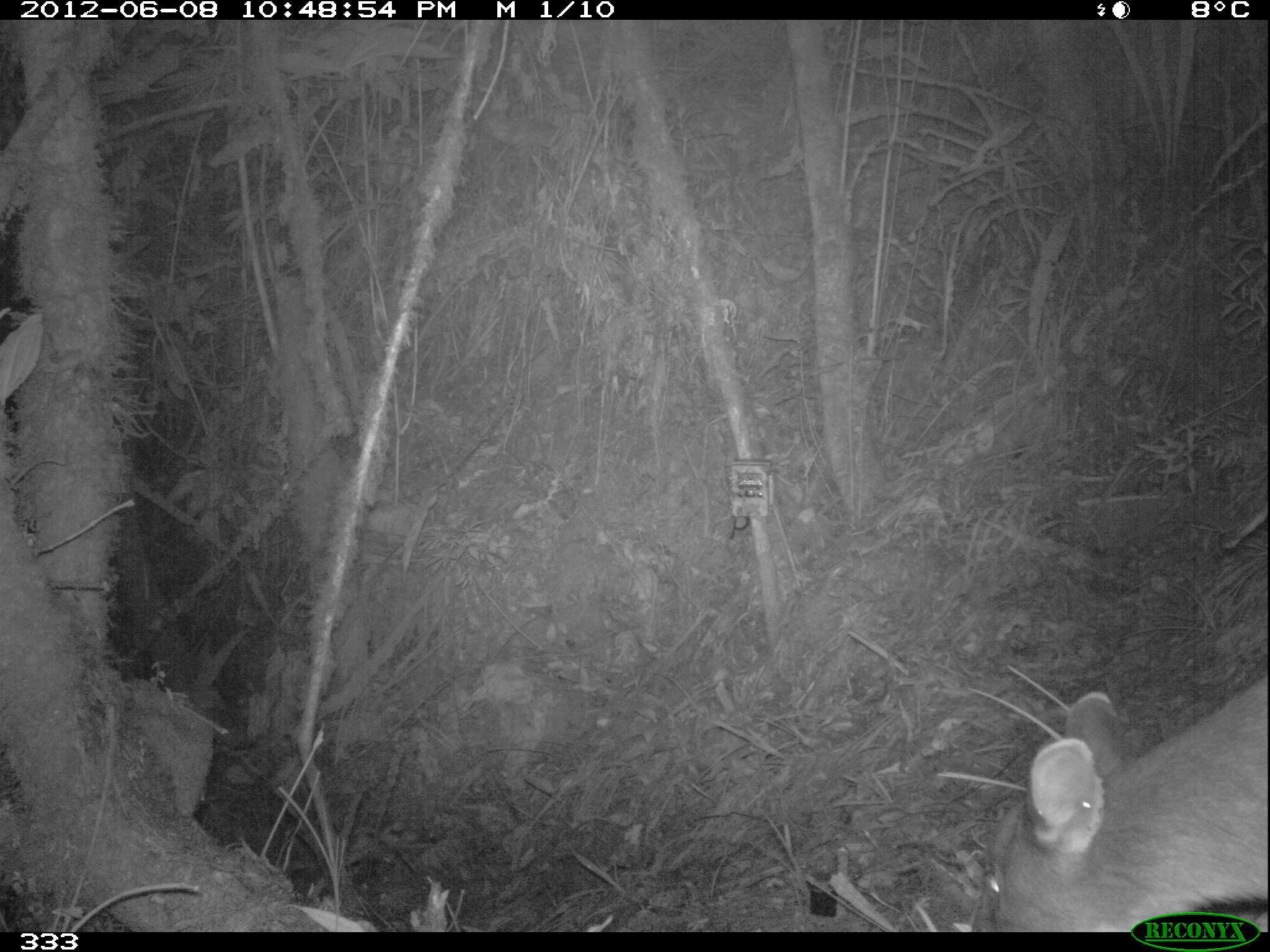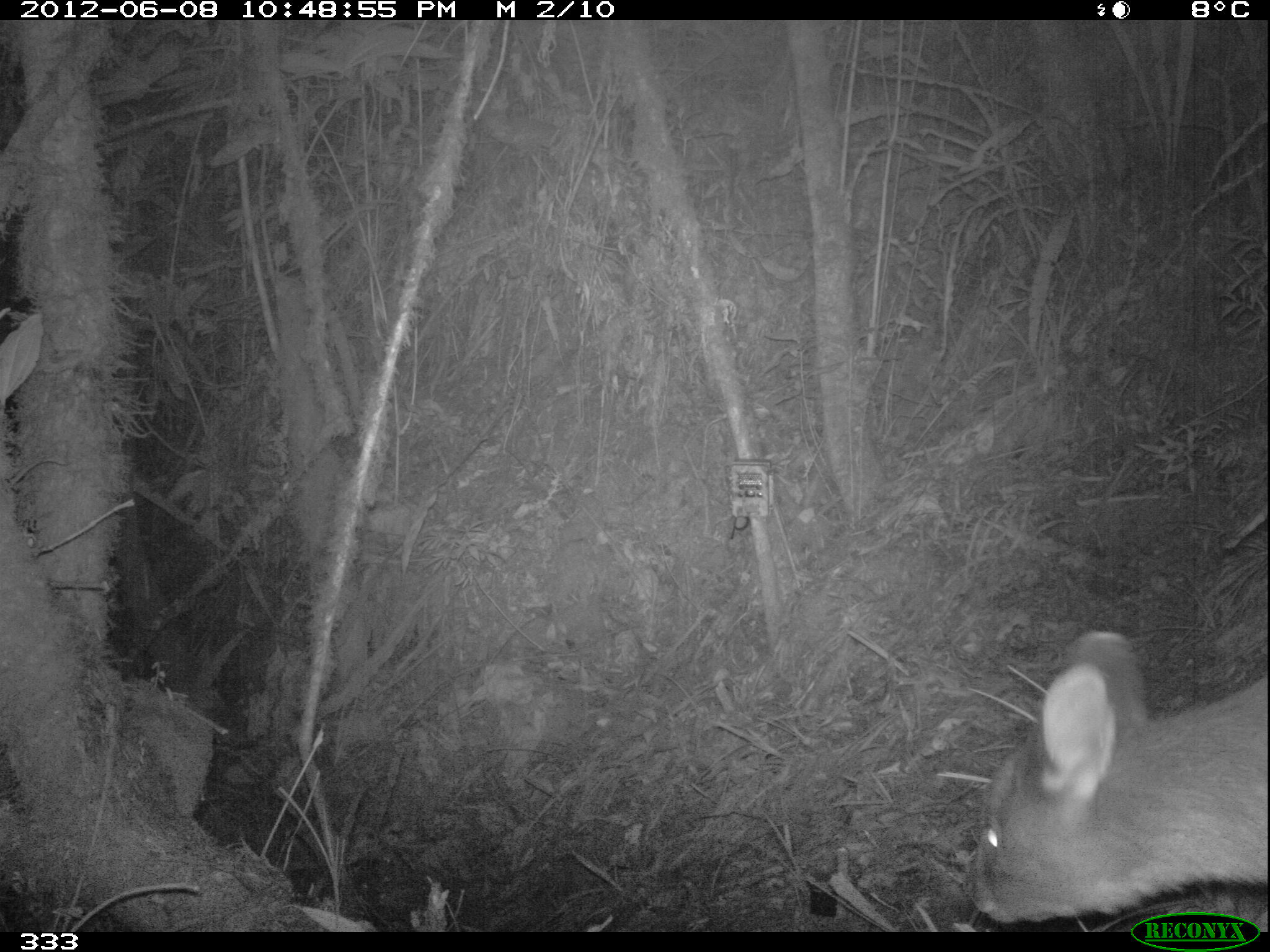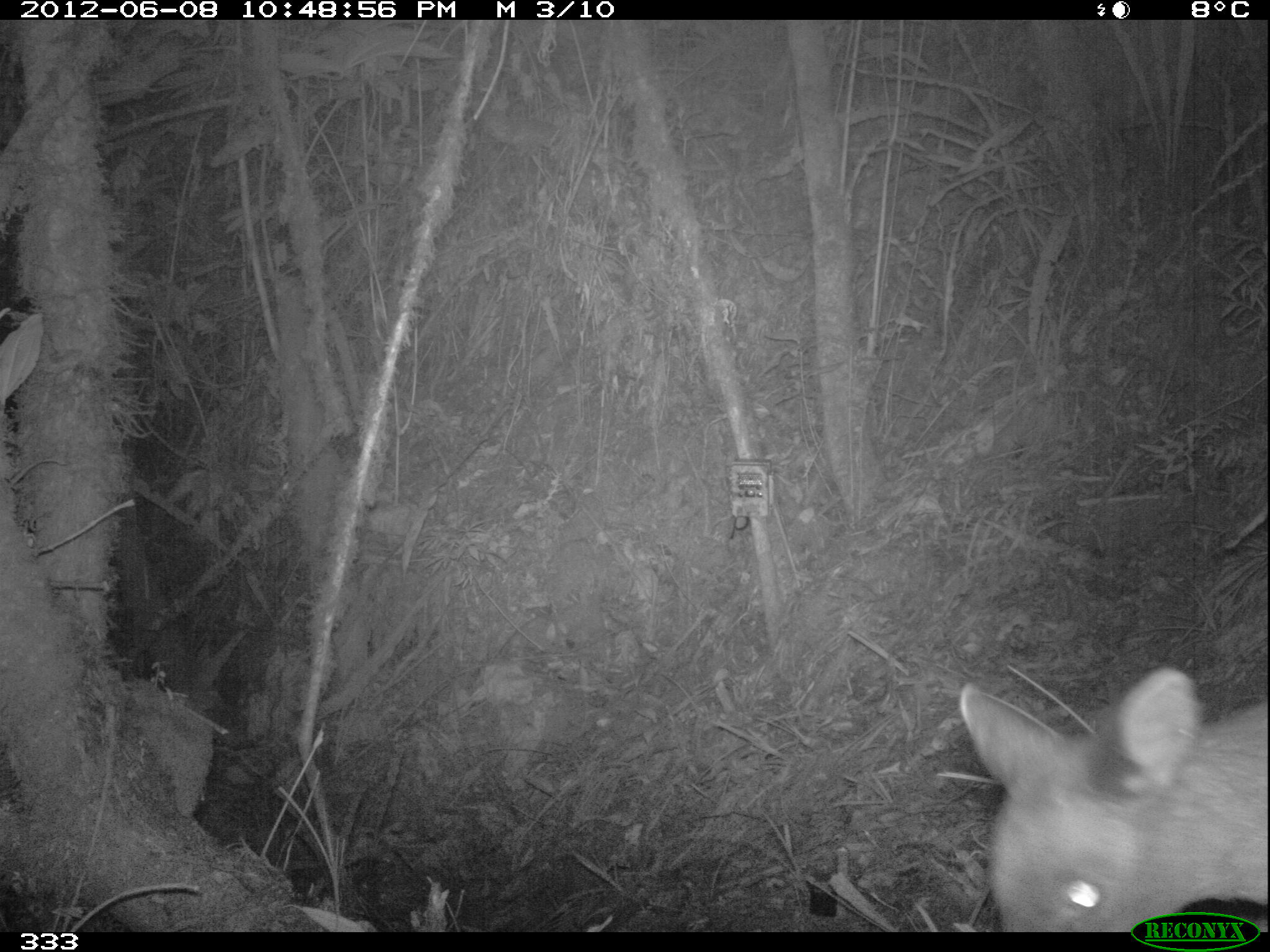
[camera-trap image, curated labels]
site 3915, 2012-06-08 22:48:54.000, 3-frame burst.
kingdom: Animalia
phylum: Chordata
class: Mammalia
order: Artiodactyla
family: Cervidae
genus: Mazama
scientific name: Mazama chunyi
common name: dwarf brocket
Mazama chunyi (dwarf brocket).